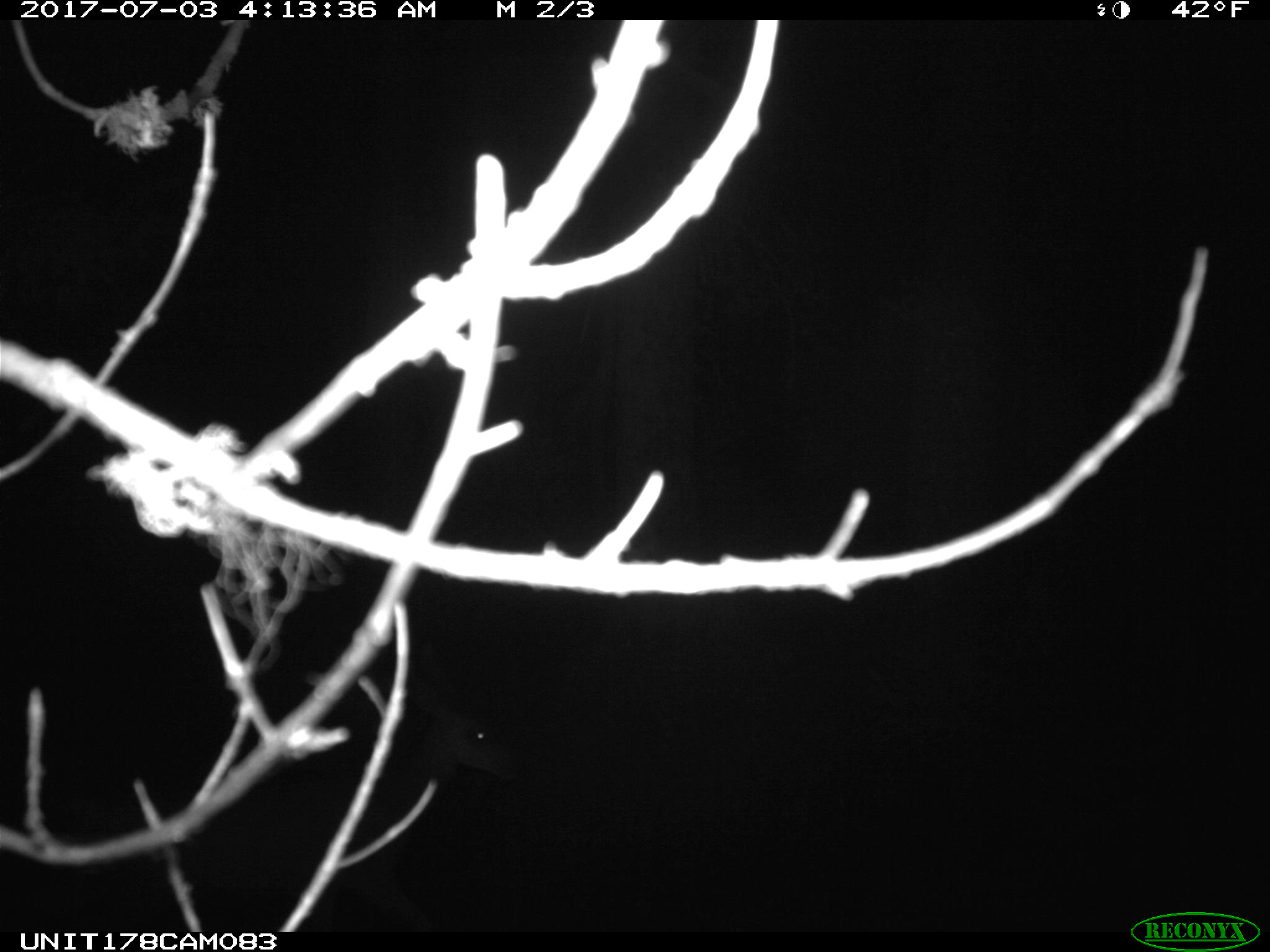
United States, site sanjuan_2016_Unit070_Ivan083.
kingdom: Animalia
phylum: Chordata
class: Mammalia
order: Artiodactyla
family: Cervidae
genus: Odocoileus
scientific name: Odocoileus hemionus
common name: mule deer